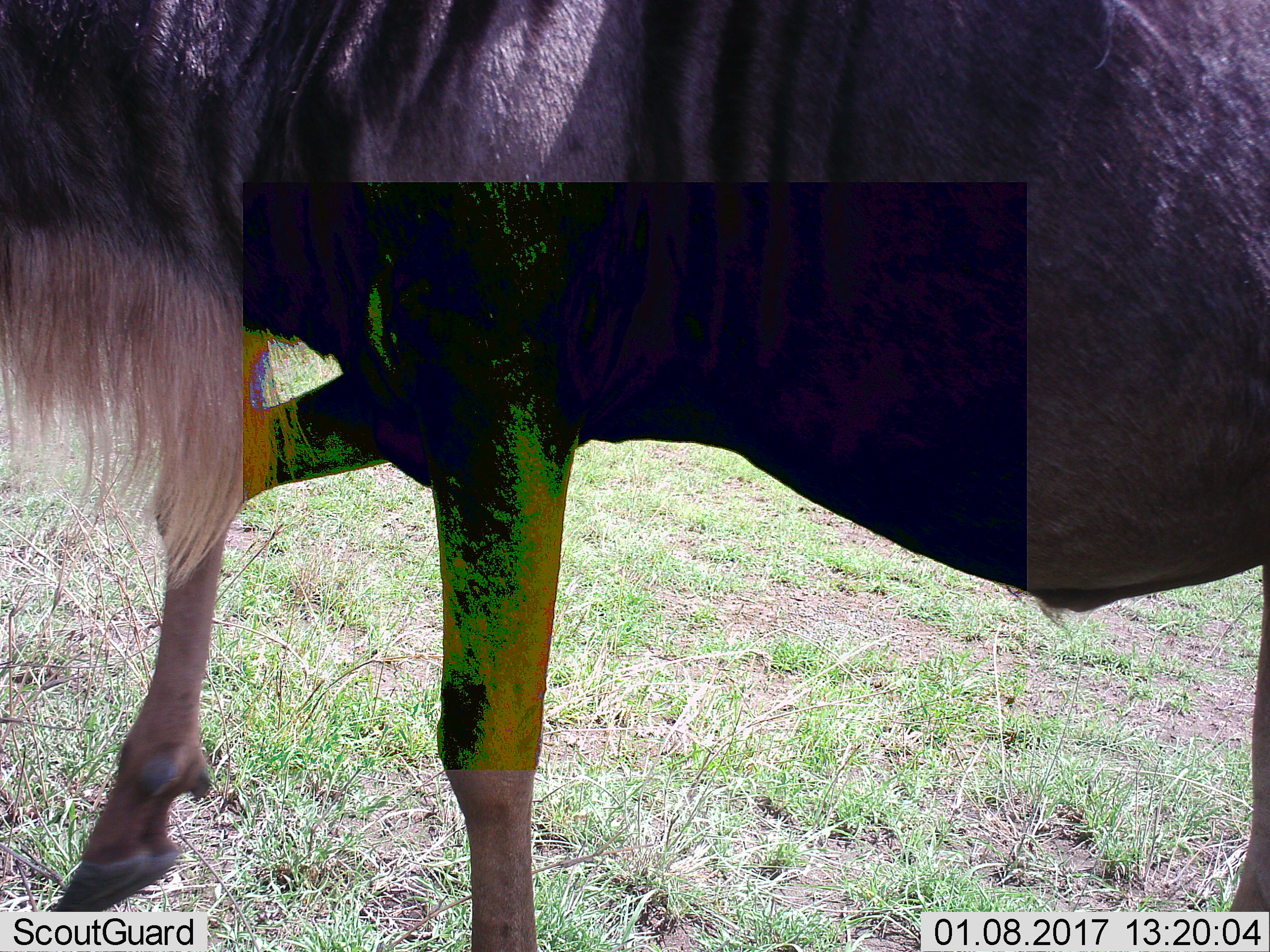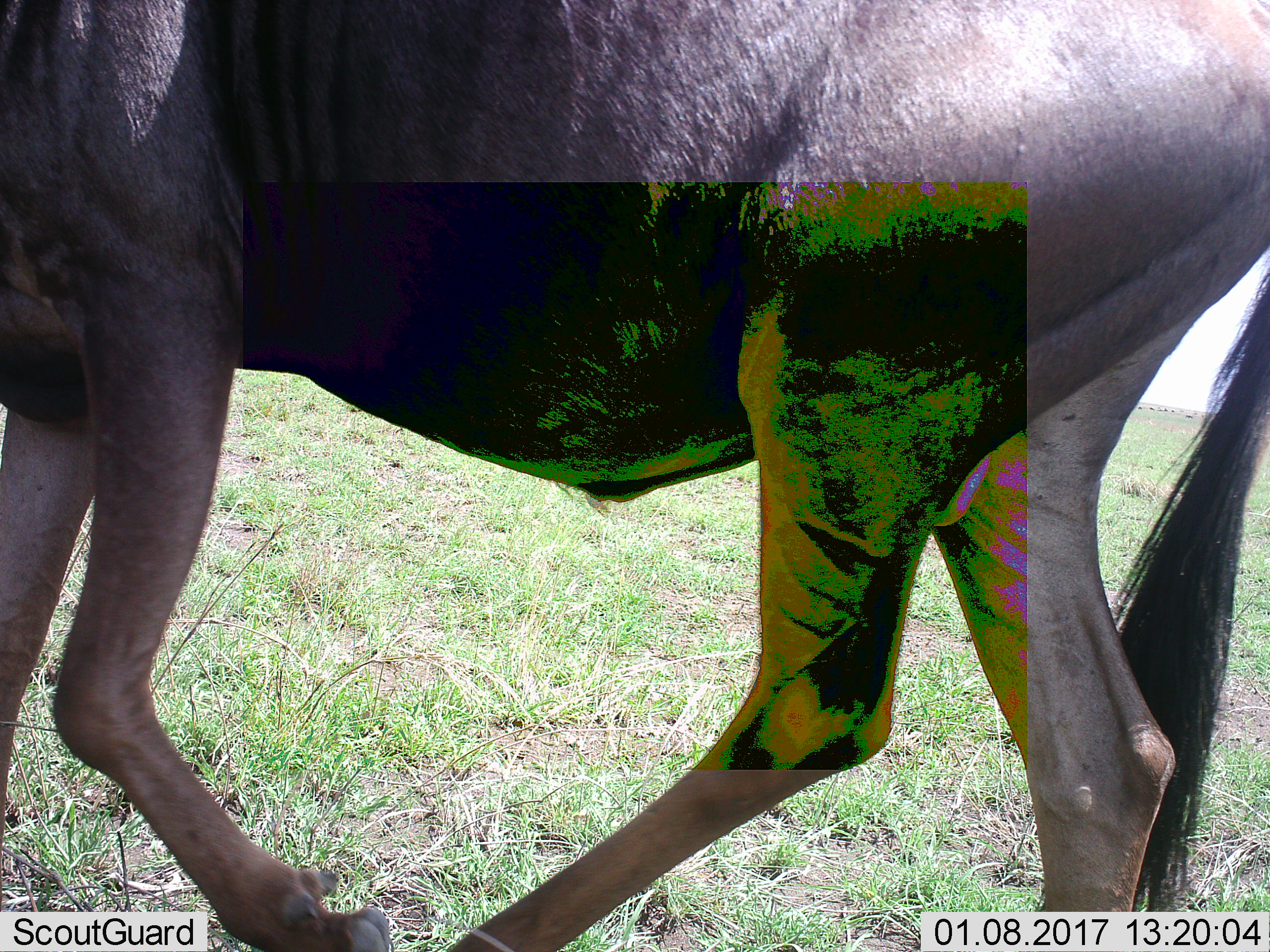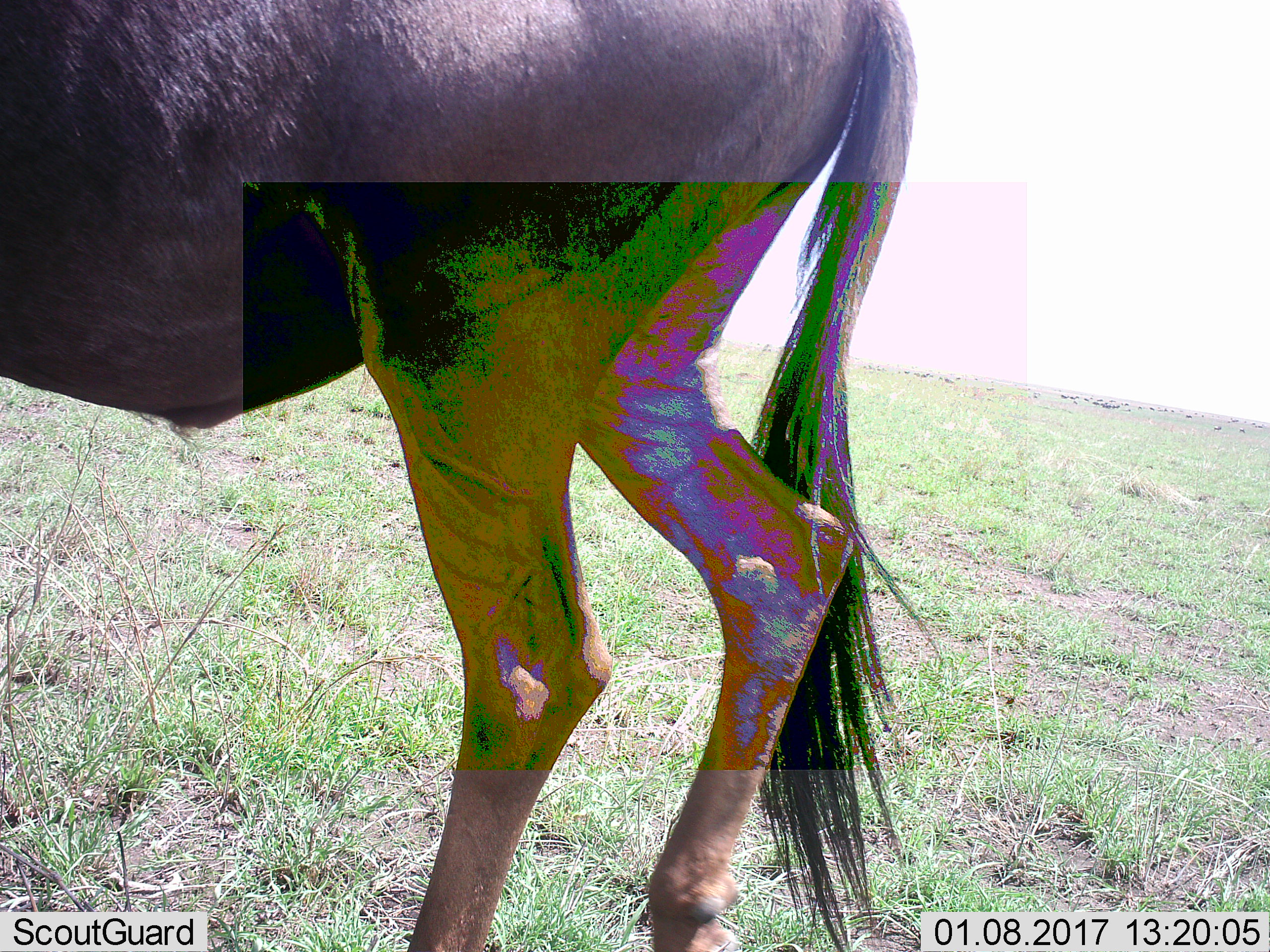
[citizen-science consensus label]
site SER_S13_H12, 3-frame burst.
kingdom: Animalia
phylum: Chordata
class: Mammalia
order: Artiodactyla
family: Bovidae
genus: Connochaetes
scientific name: Connochaetes taurinus taurinus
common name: blue wildebeest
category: wildebeestblue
Wildebeestblue (blue wildebeest) (Connochaetes taurinus taurinus), count 1. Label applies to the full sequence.